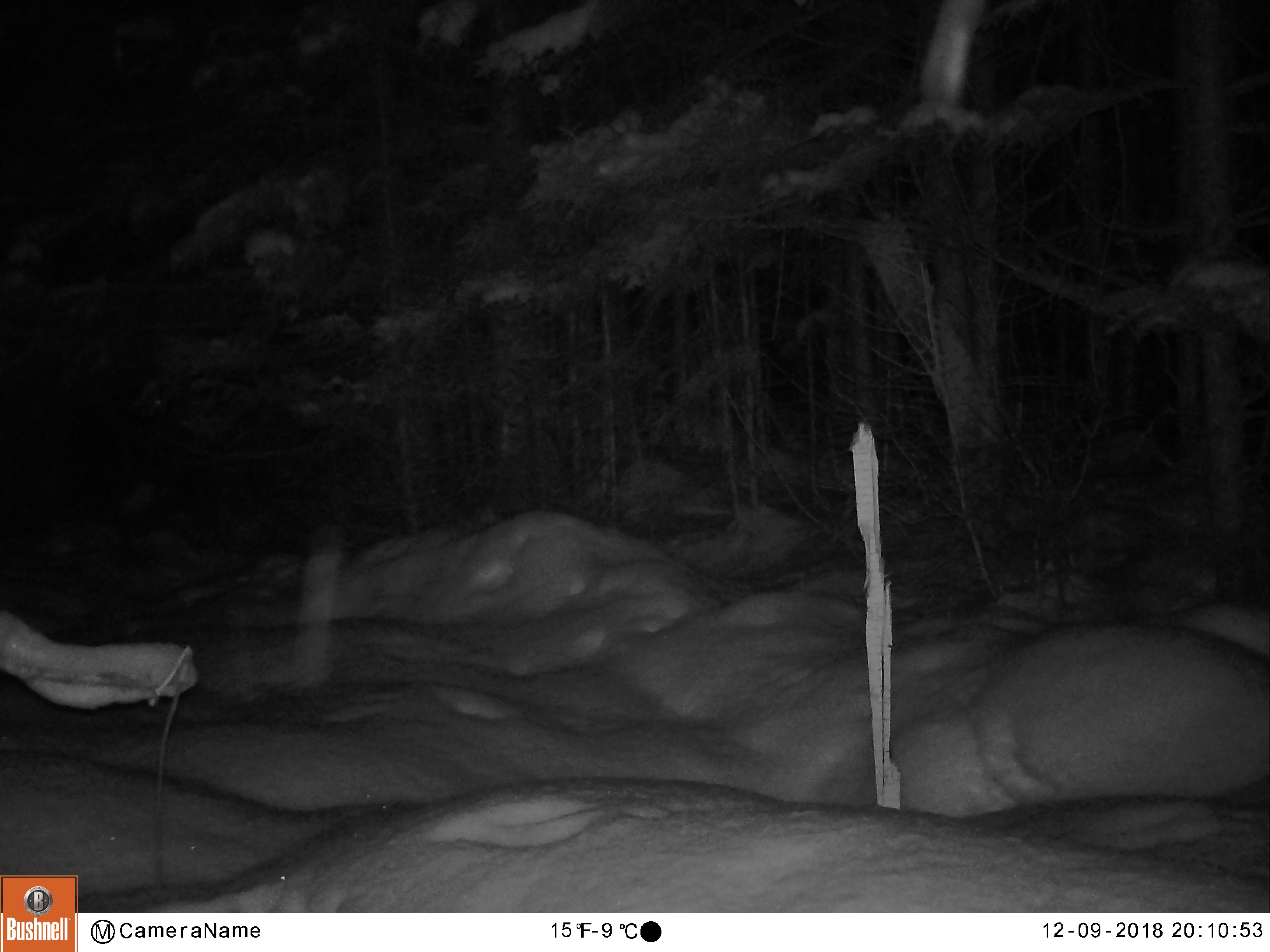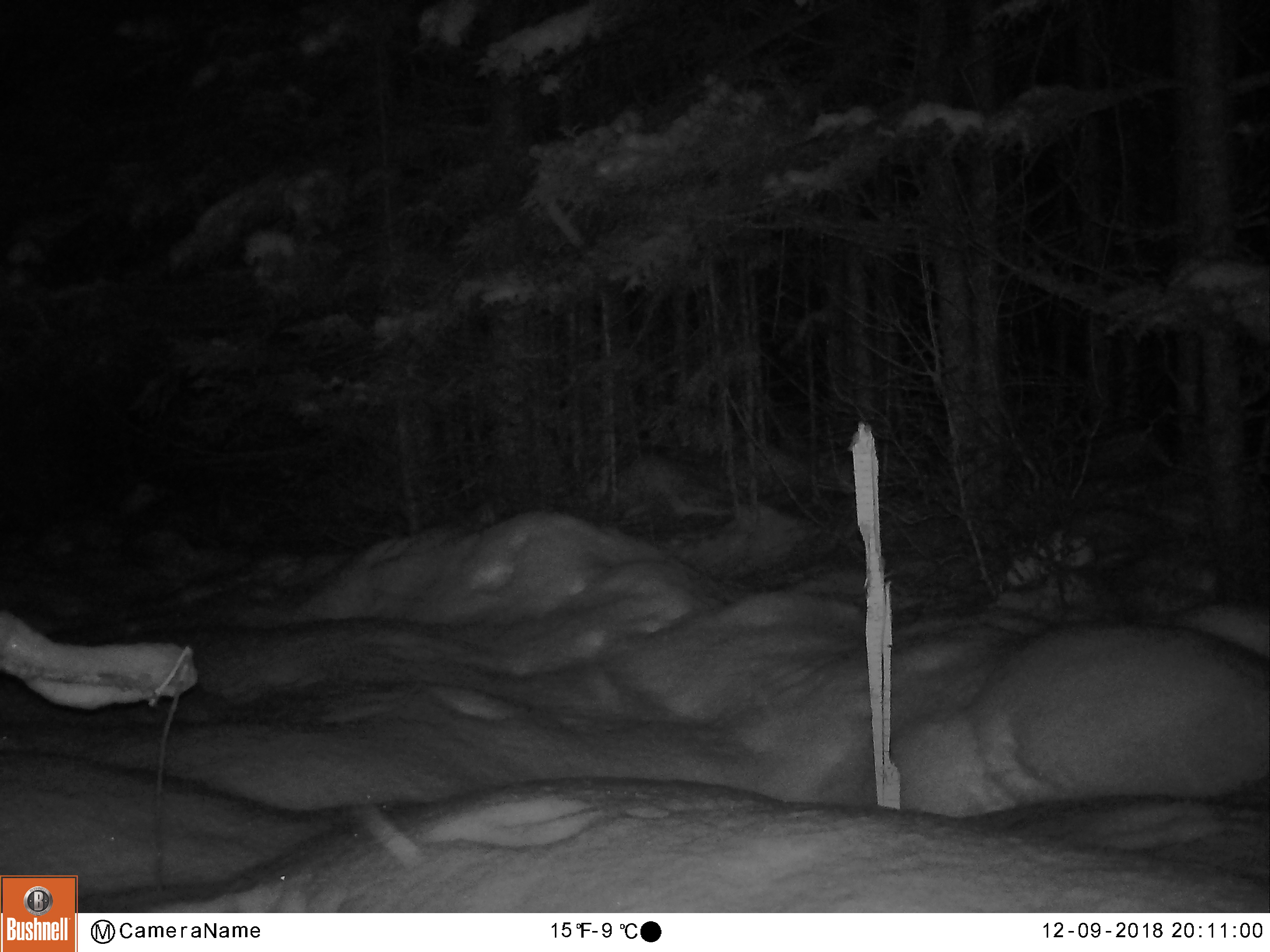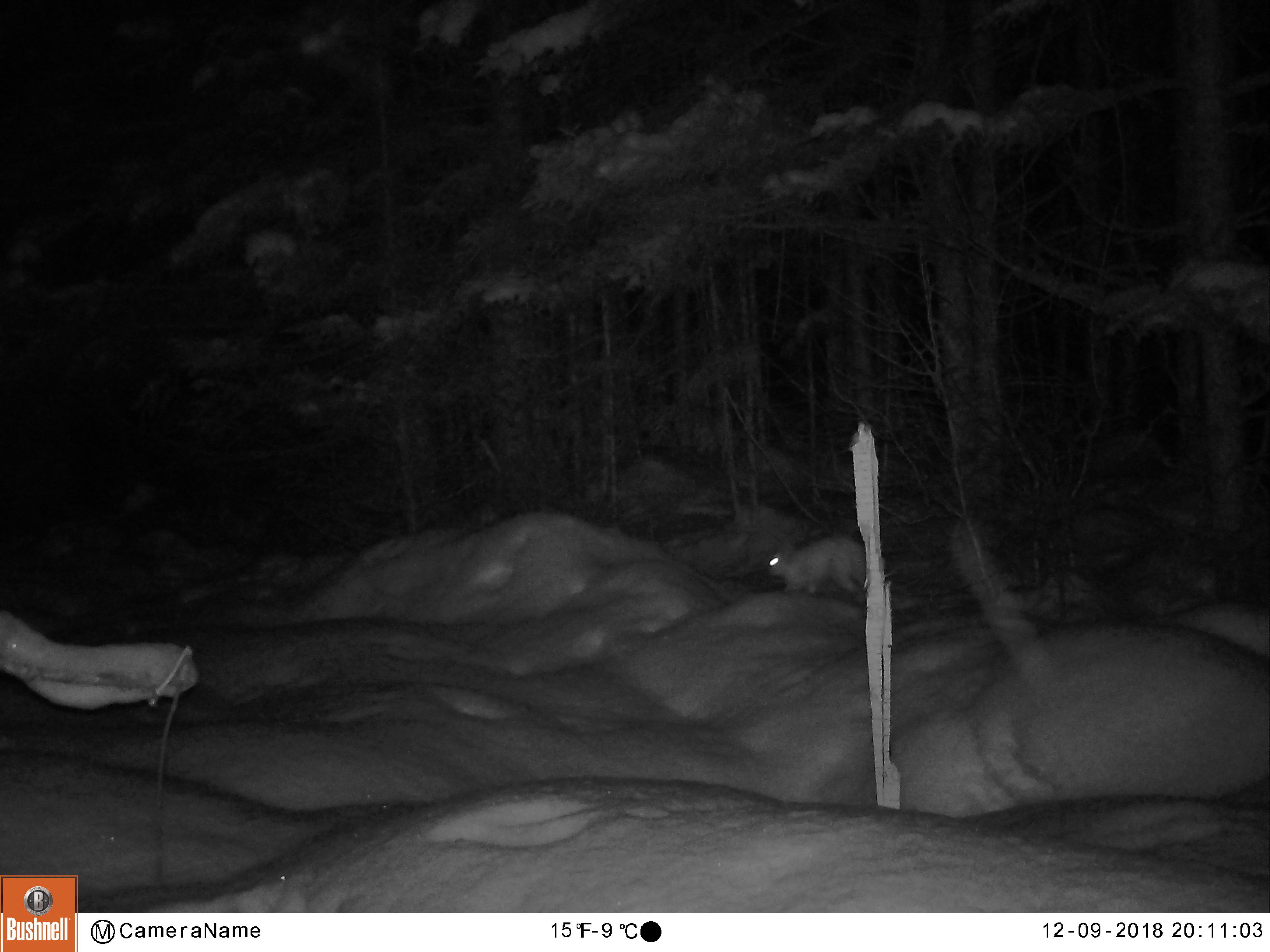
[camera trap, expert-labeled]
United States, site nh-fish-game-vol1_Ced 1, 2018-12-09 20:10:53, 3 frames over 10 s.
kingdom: Animalia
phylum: Chordata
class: Mammalia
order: Lagomorpha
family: Leporidae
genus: Lepus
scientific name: Lepus americanus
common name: snowshoe hare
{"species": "snowshoe hare (Lepus americanus)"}